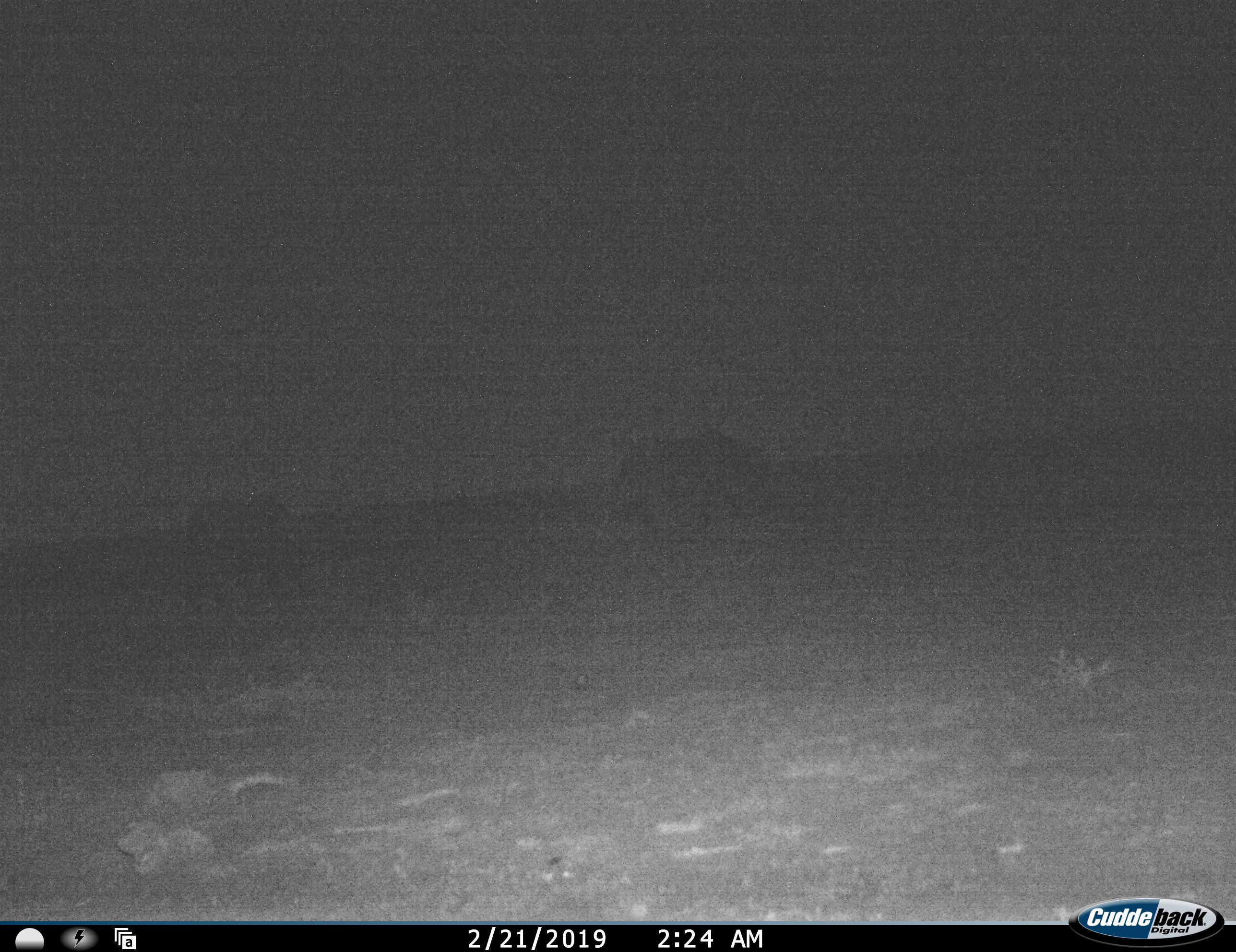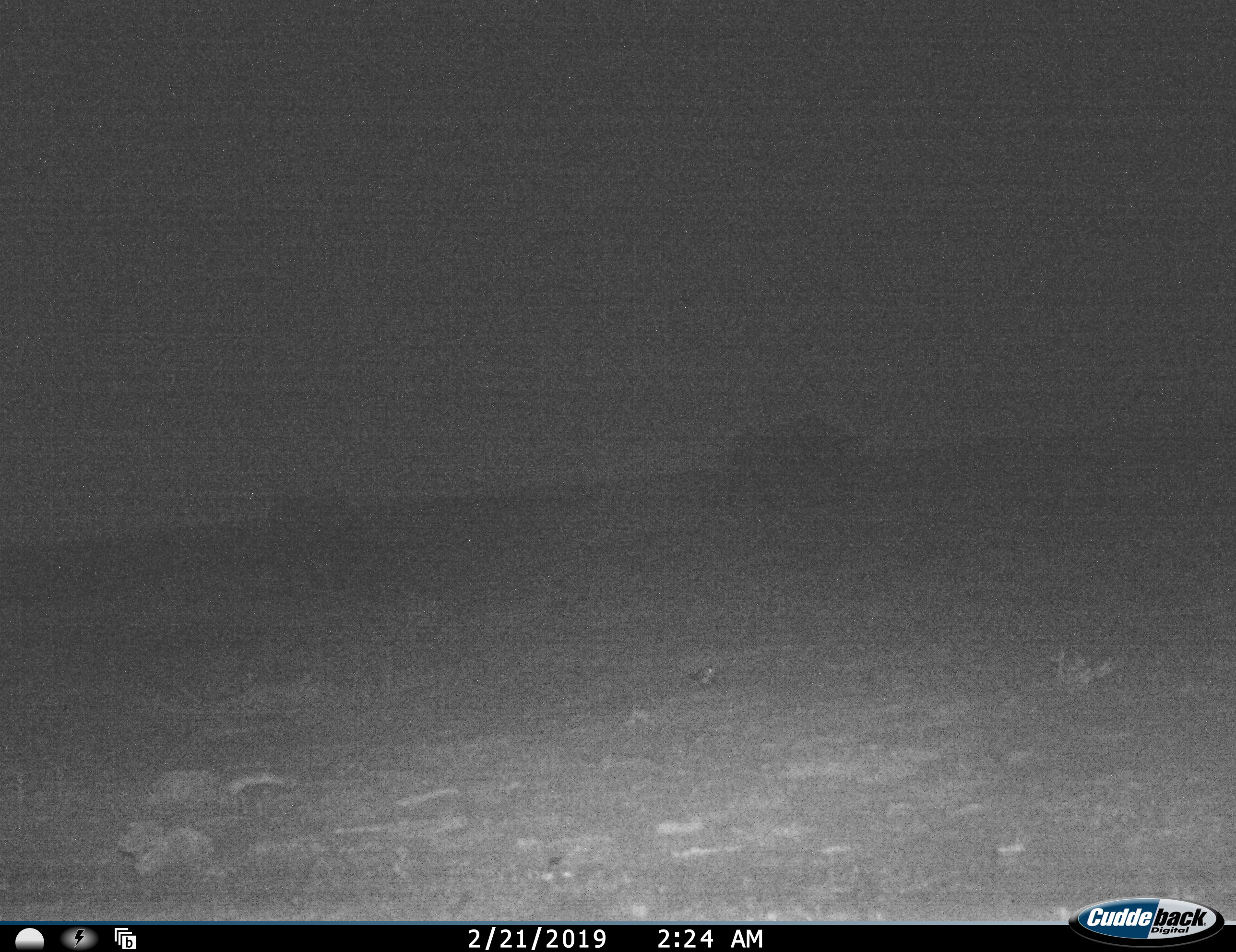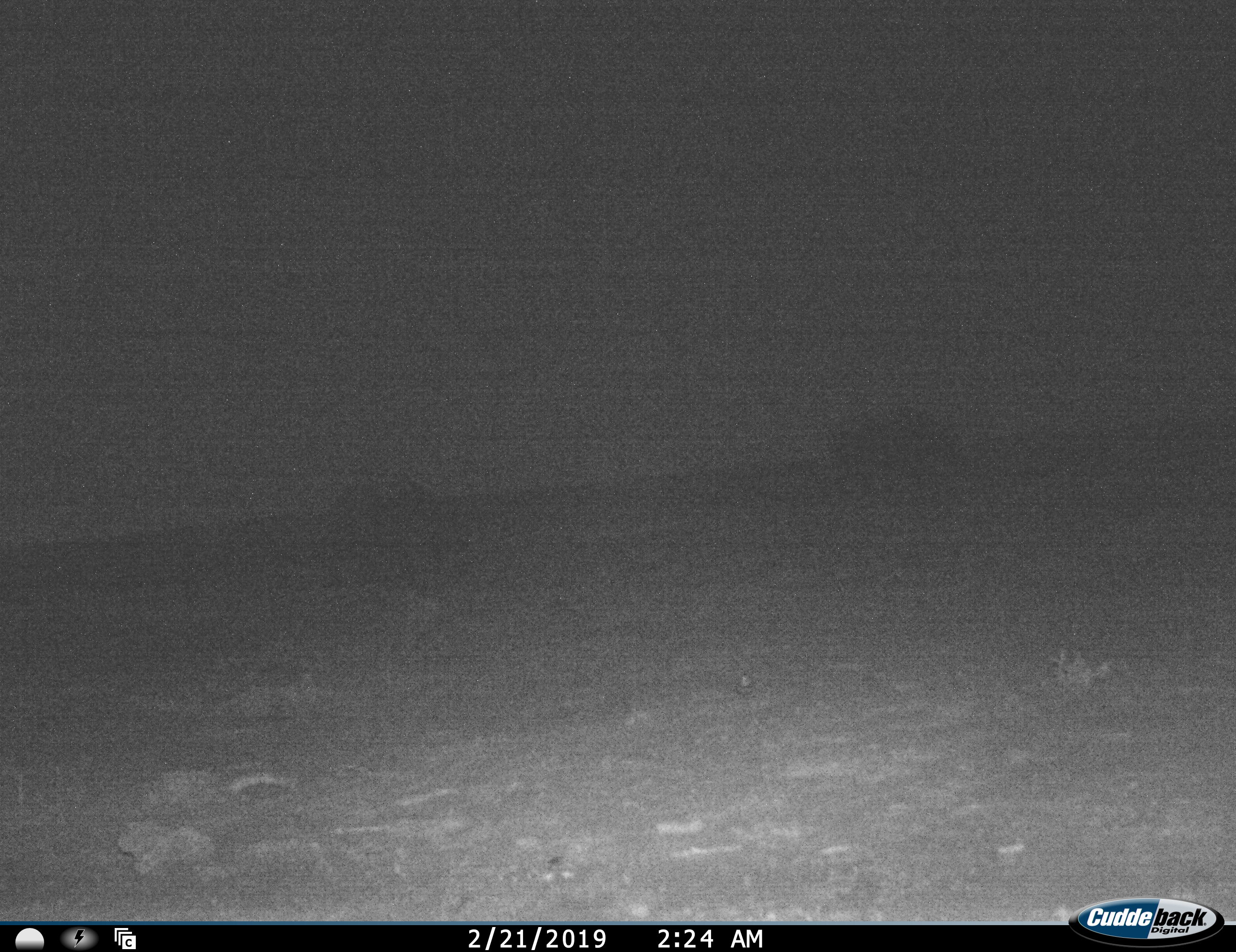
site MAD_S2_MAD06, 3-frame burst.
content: unidentified animal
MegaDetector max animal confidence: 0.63